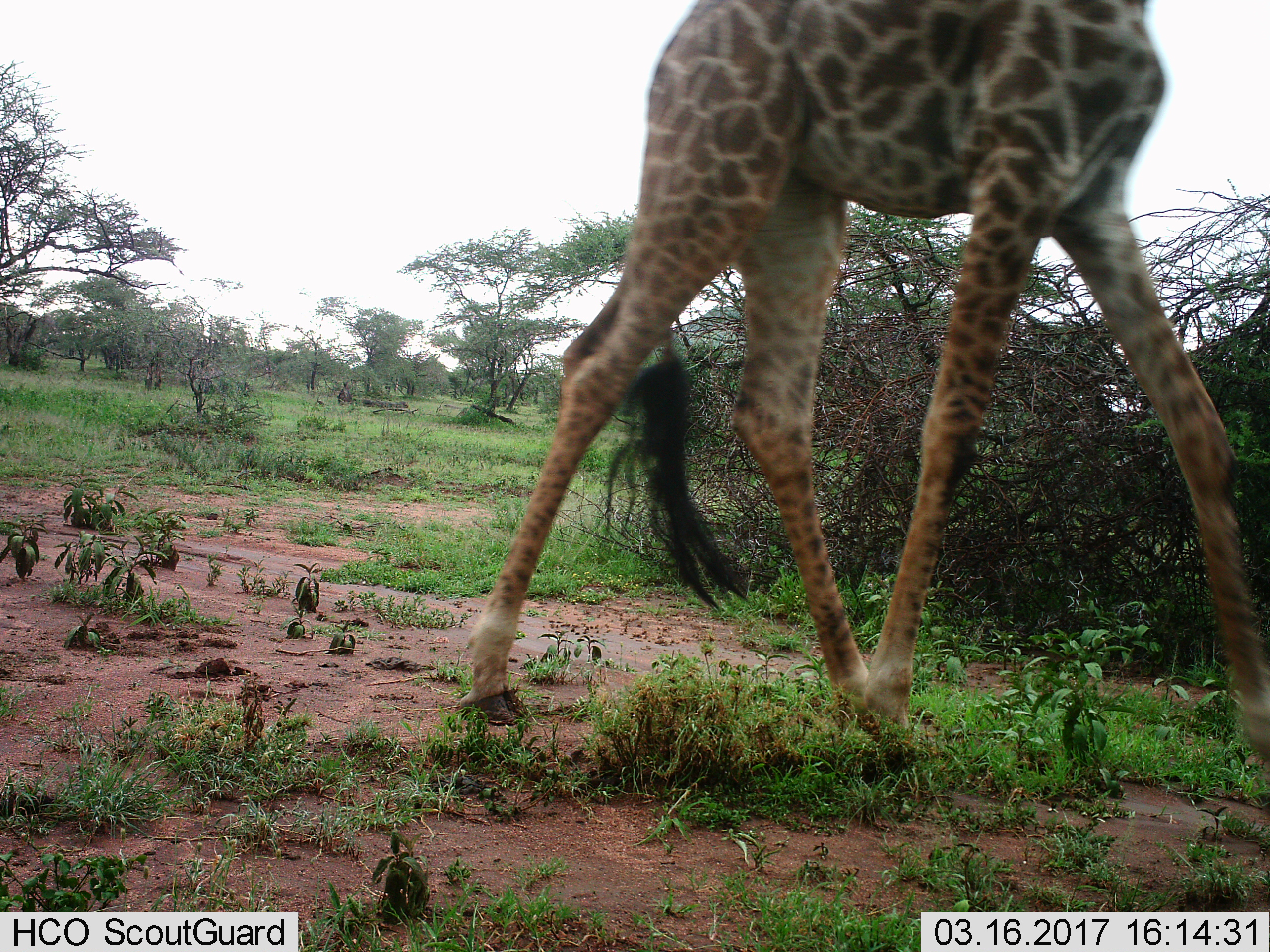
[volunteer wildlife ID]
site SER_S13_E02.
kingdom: Animalia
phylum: Chordata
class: Mammalia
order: Artiodactyla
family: Giraffidae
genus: Giraffa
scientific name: Giraffa camelopardalis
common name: giraffe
Giraffe (Giraffa camelopardalis), count 1. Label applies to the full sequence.